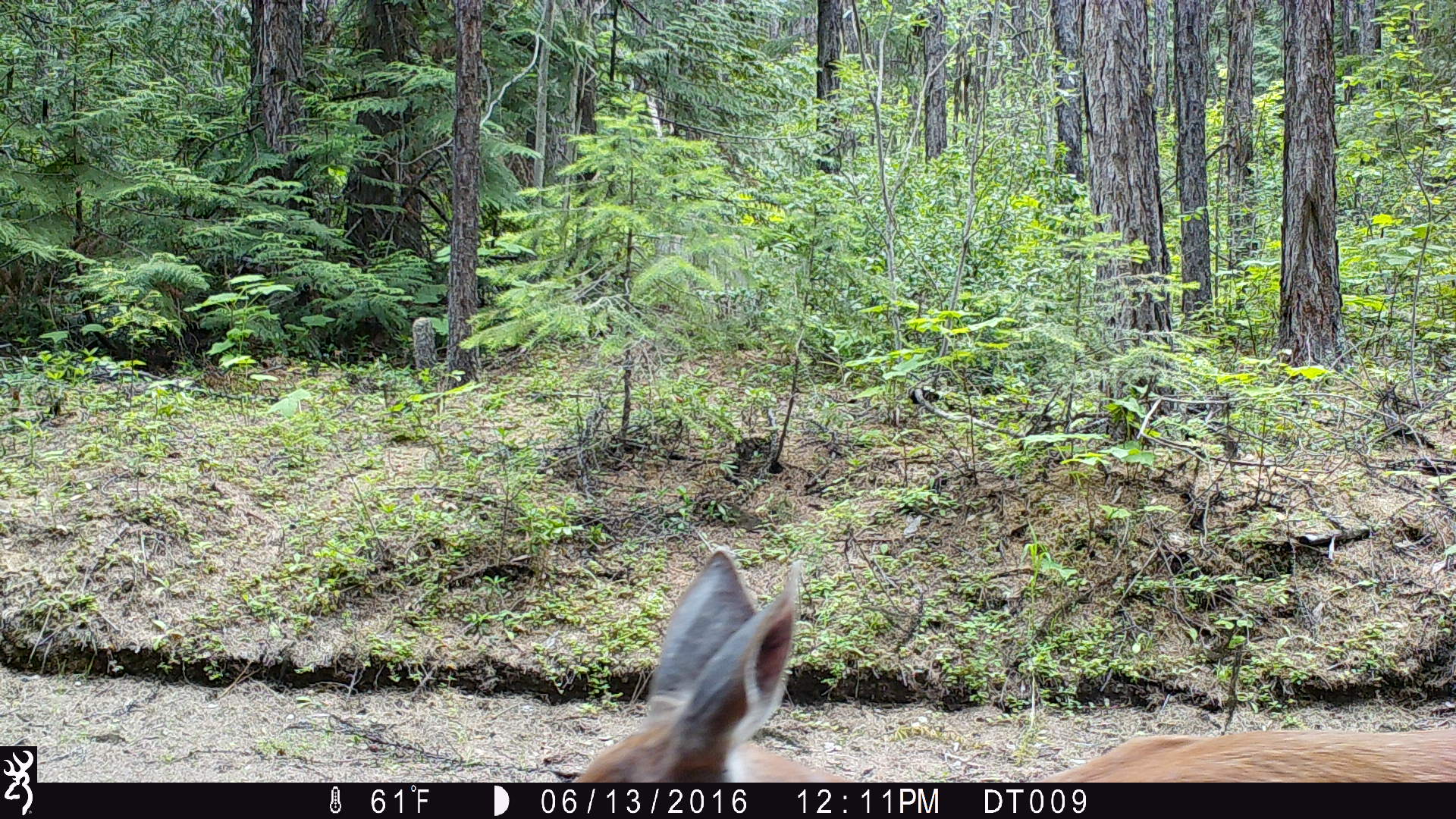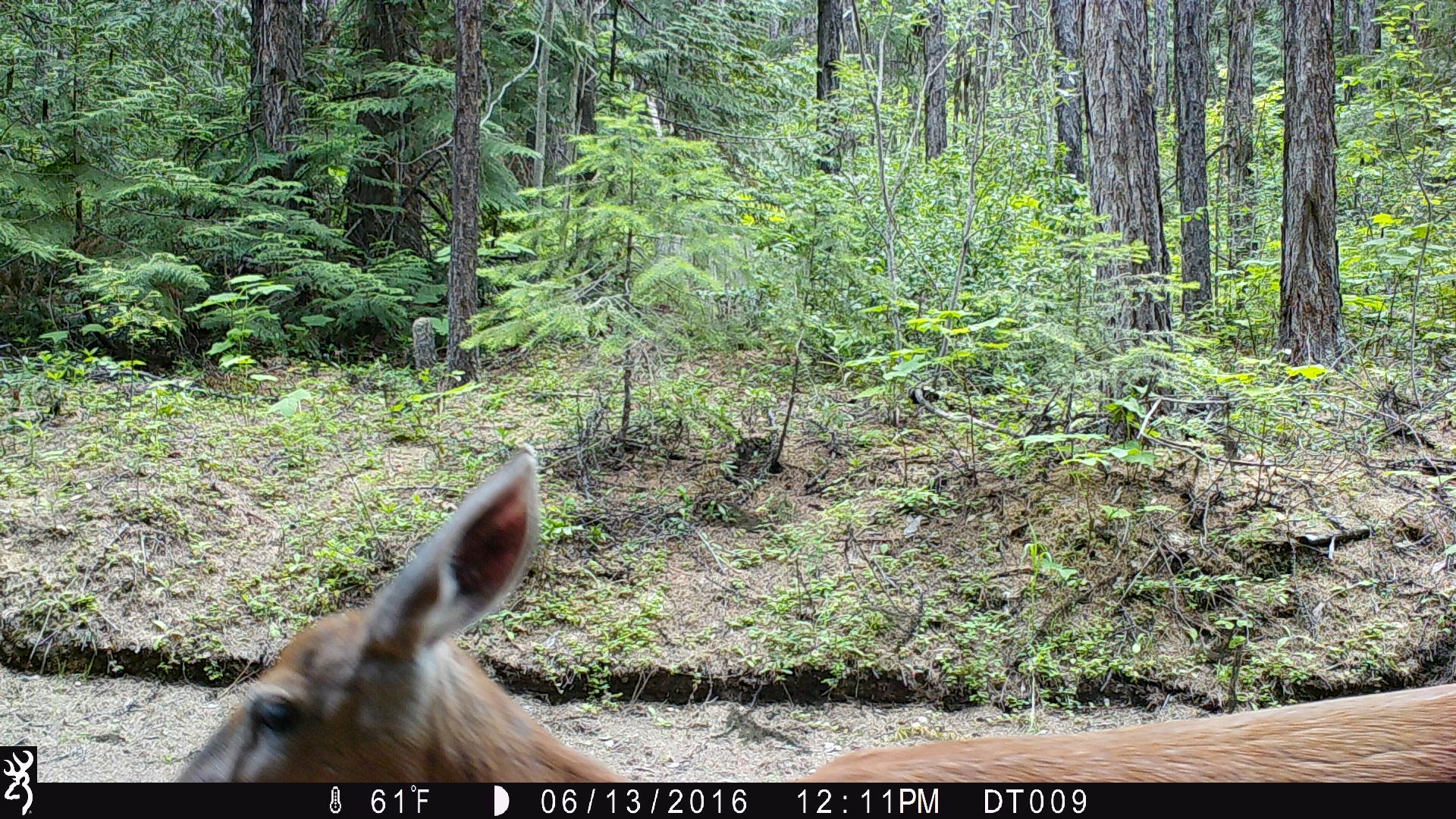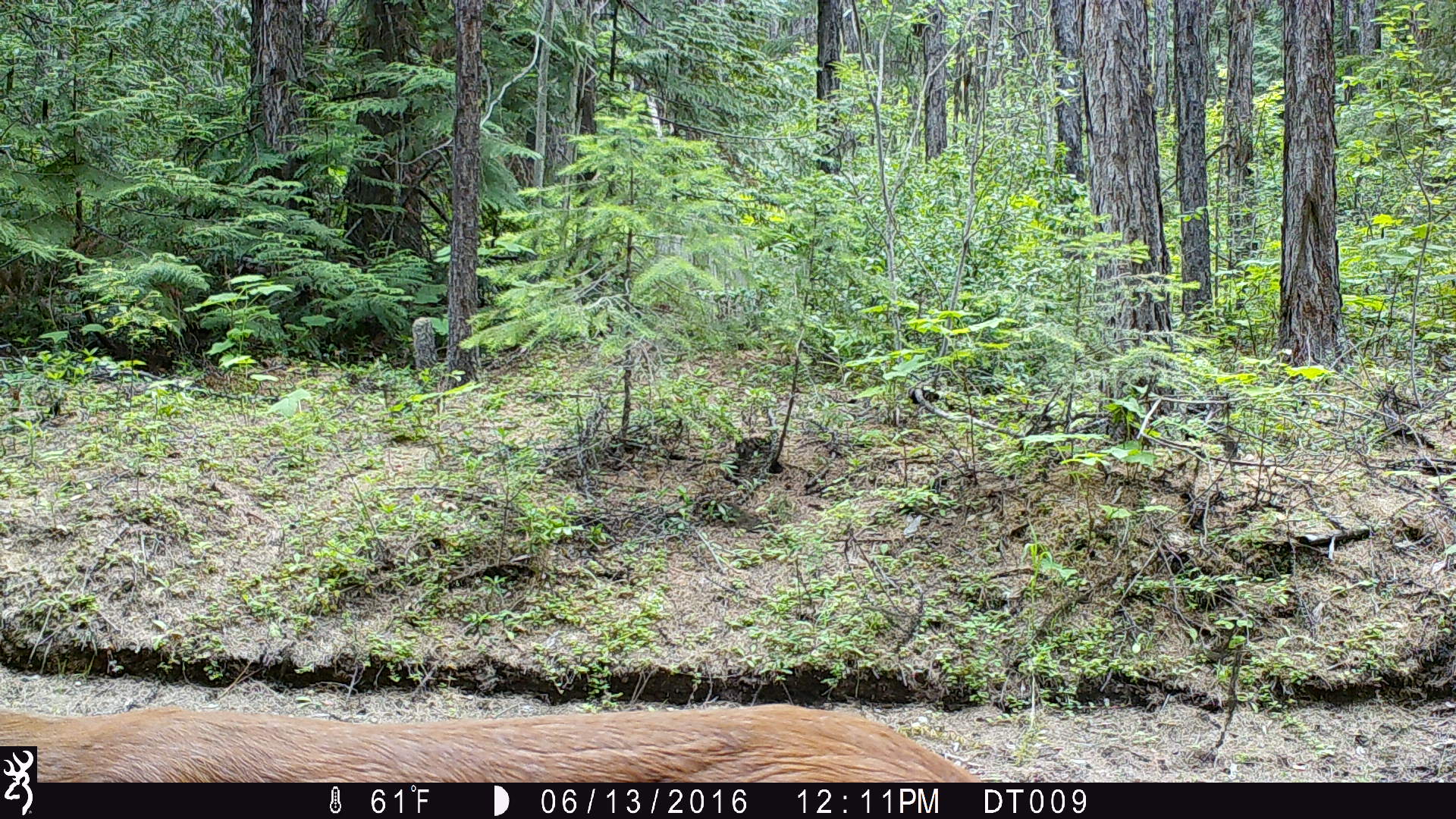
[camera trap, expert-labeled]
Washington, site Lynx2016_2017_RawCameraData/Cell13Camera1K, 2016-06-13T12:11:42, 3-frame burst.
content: unidentified animal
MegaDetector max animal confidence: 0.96